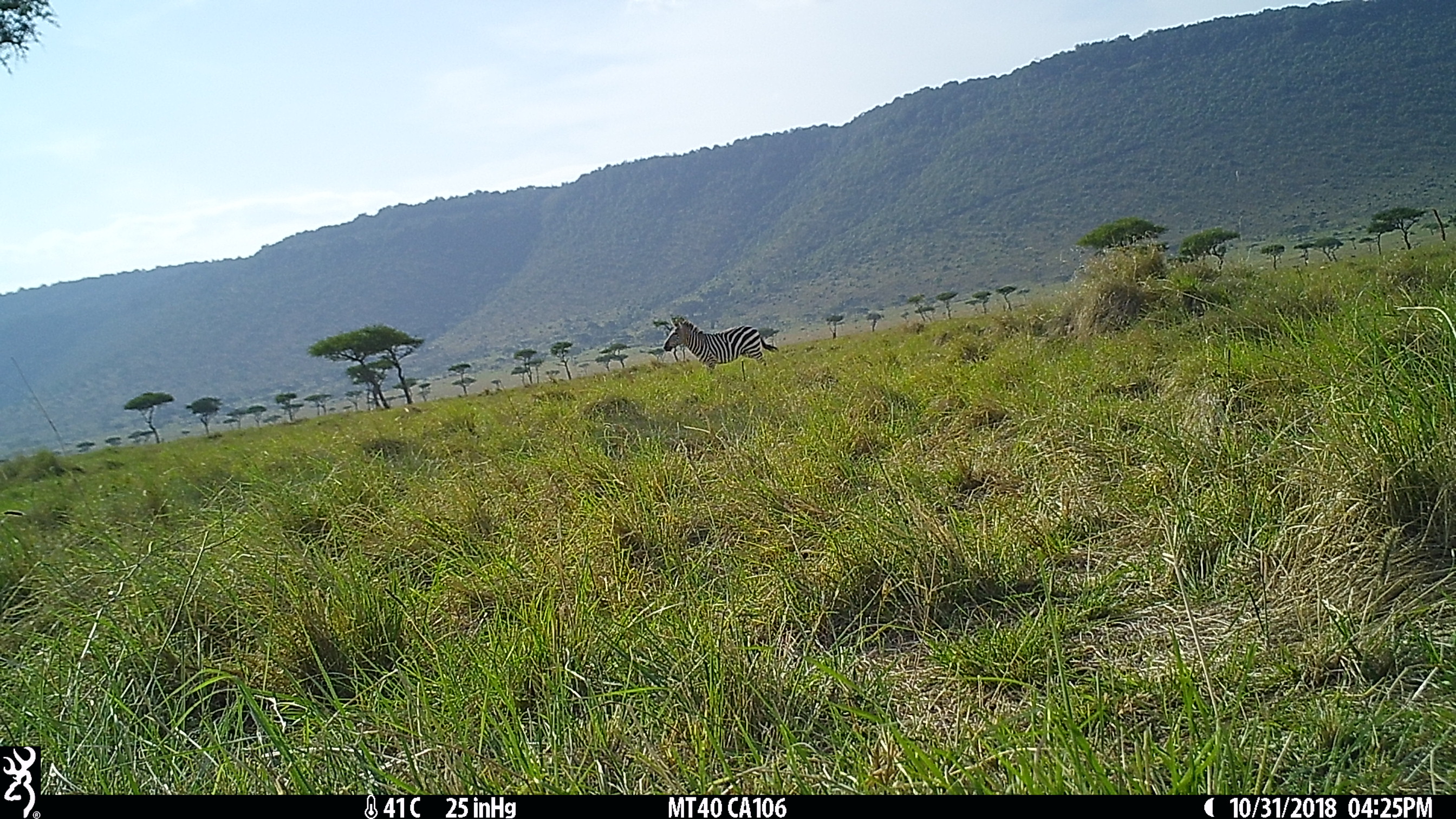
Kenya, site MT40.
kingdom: Animalia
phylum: Chordata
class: Mammalia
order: Perissodactyla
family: Equidae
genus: Equus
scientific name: Equus quagga burchellii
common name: burchell's zebra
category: zebra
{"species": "zebra (burchell's zebra) (Equus quagga burchellii)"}